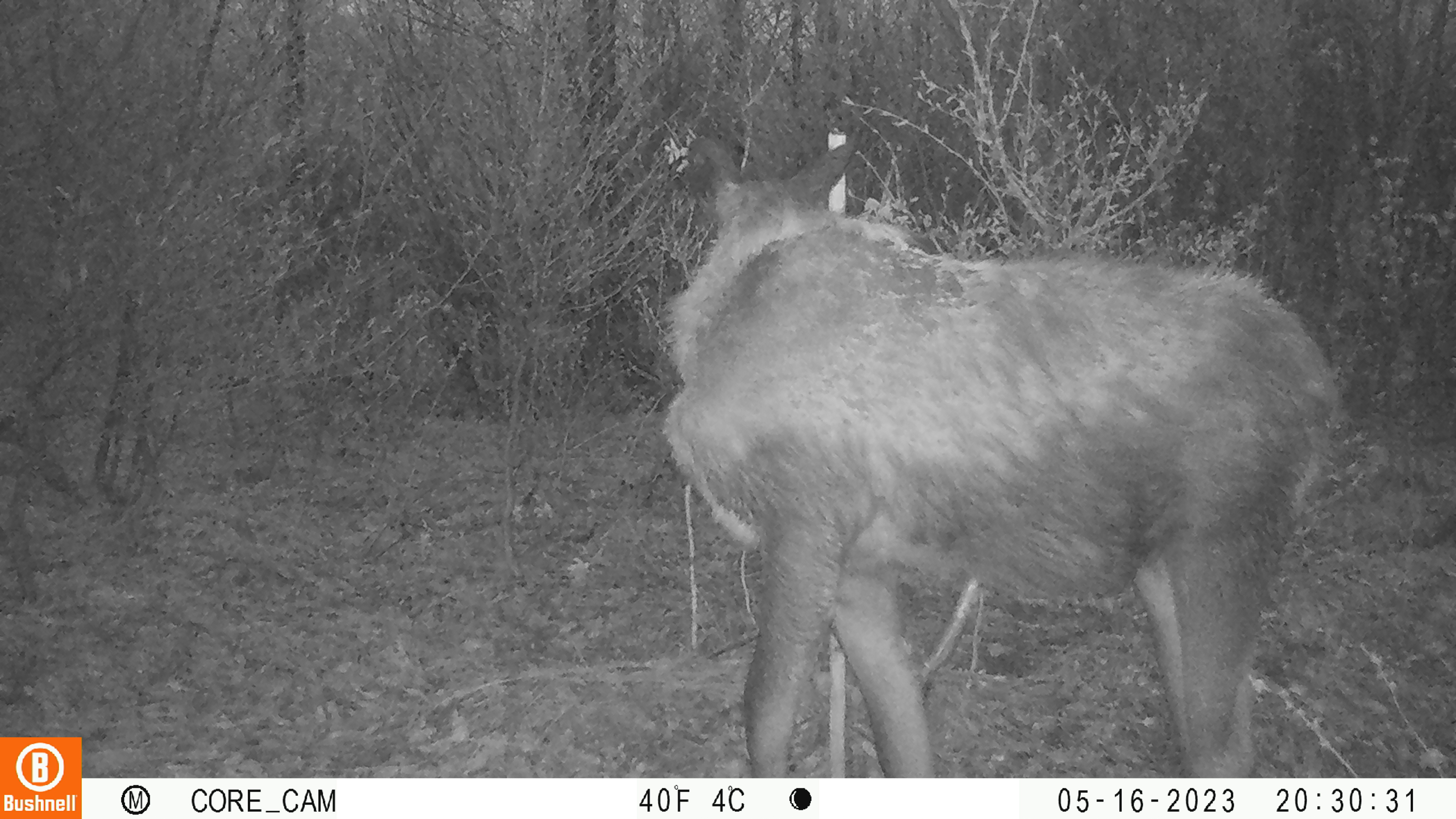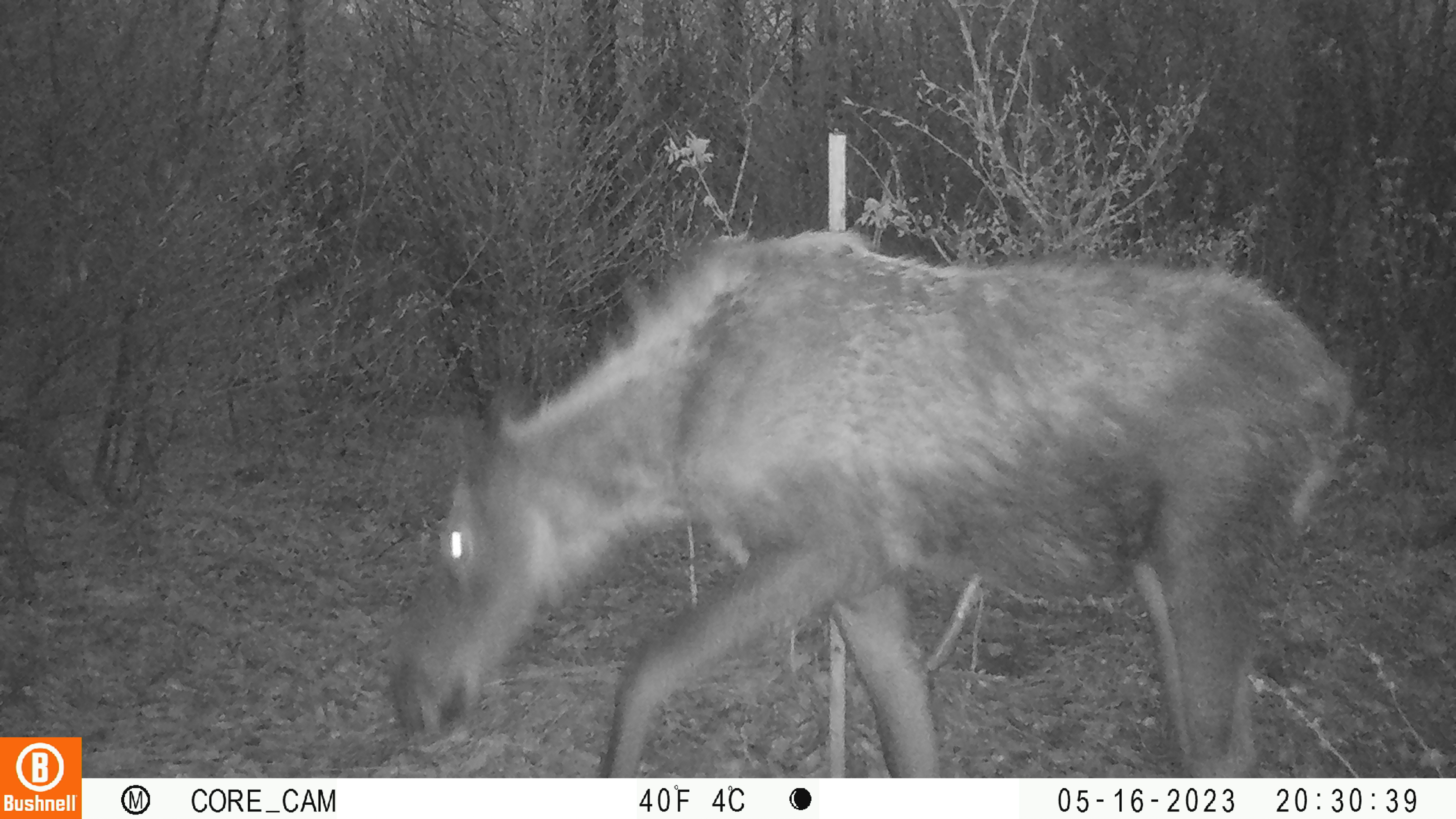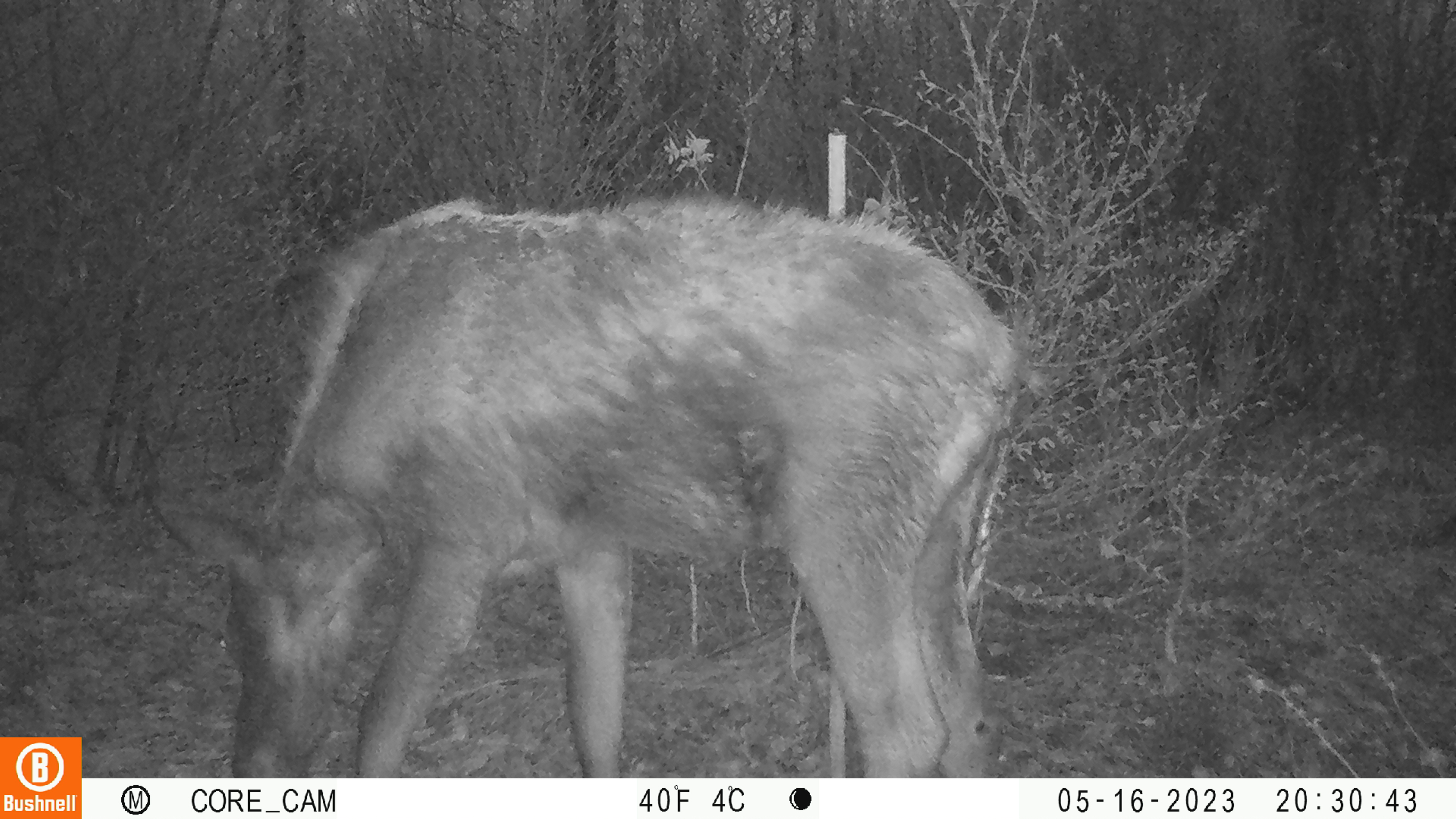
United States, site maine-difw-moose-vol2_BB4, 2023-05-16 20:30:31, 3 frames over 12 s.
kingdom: Animalia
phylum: Chordata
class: Mammalia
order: Artiodactyla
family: Cervidae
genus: Alces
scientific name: Alces alces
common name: moose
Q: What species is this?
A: Moose (Alces alces).